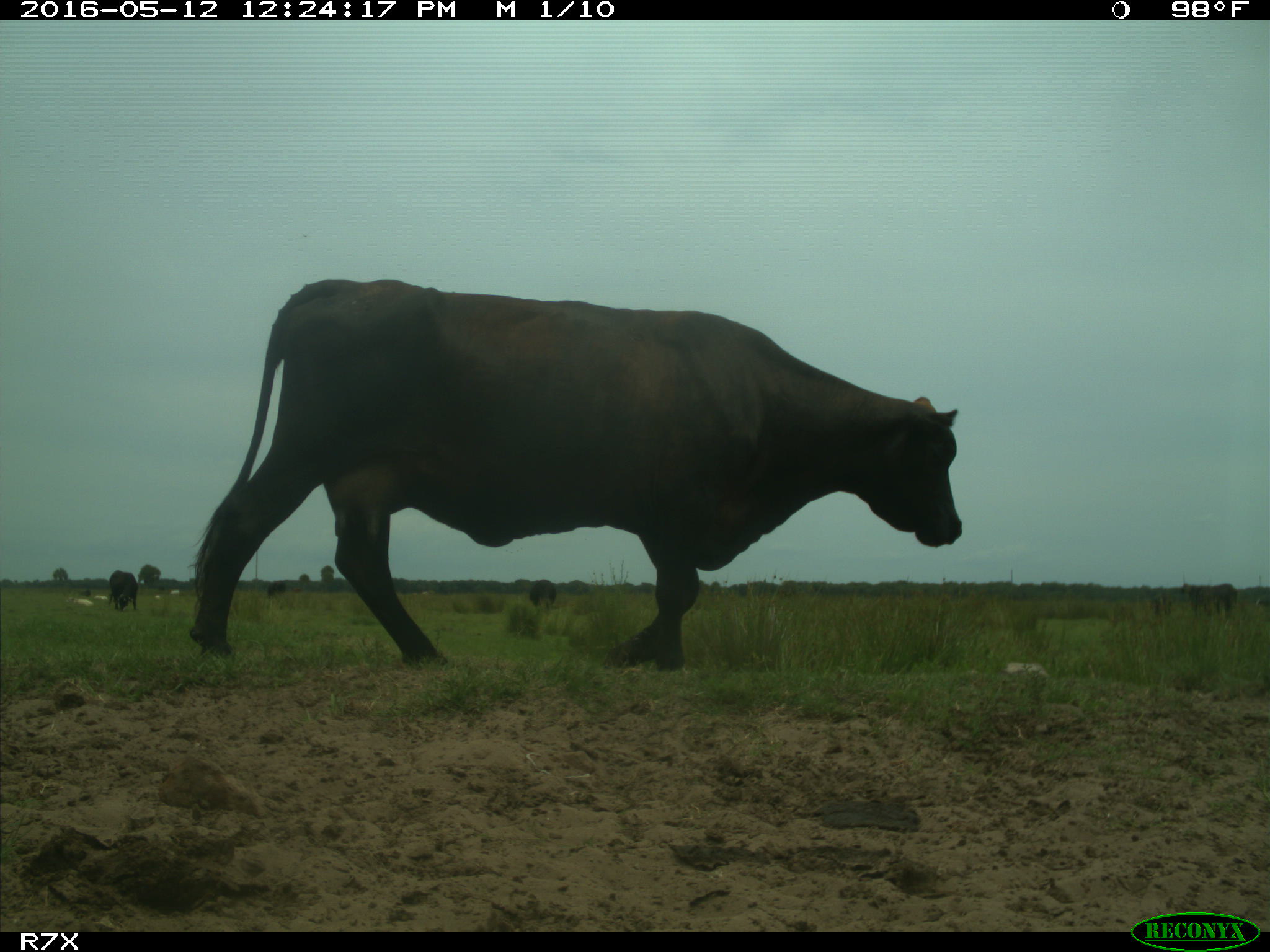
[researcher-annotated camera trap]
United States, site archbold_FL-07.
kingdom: Animalia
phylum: Chordata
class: Mammalia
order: Artiodactyla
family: Bovidae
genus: Bos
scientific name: Bos taurus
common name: domestic cow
Bos taurus (domestic cow).